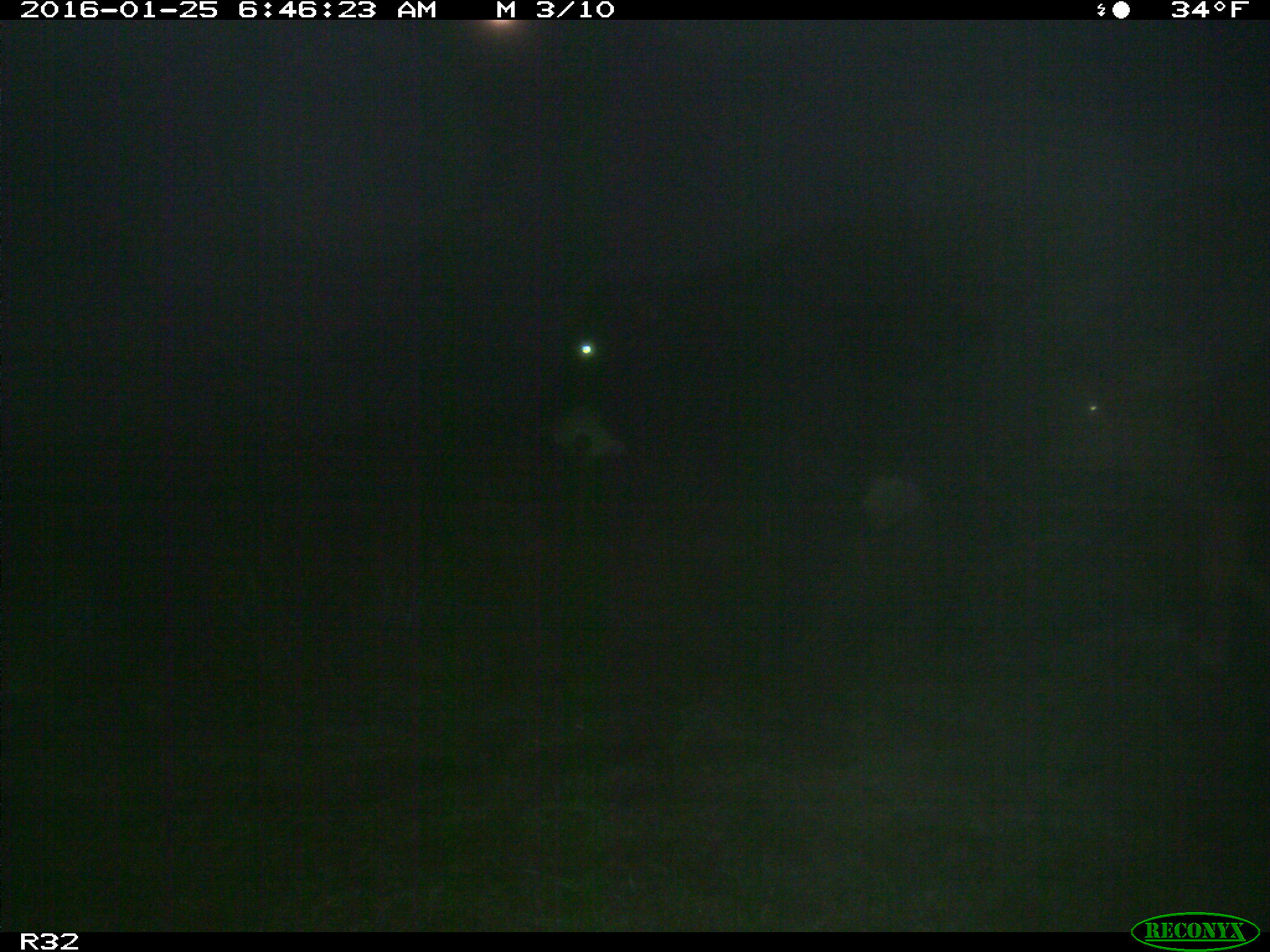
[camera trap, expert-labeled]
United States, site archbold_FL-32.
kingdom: Animalia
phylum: Chordata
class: Mammalia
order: Artiodactyla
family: Bovidae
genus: Bos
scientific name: Bos taurus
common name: domestic cow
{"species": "Bos taurus (domestic cow)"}